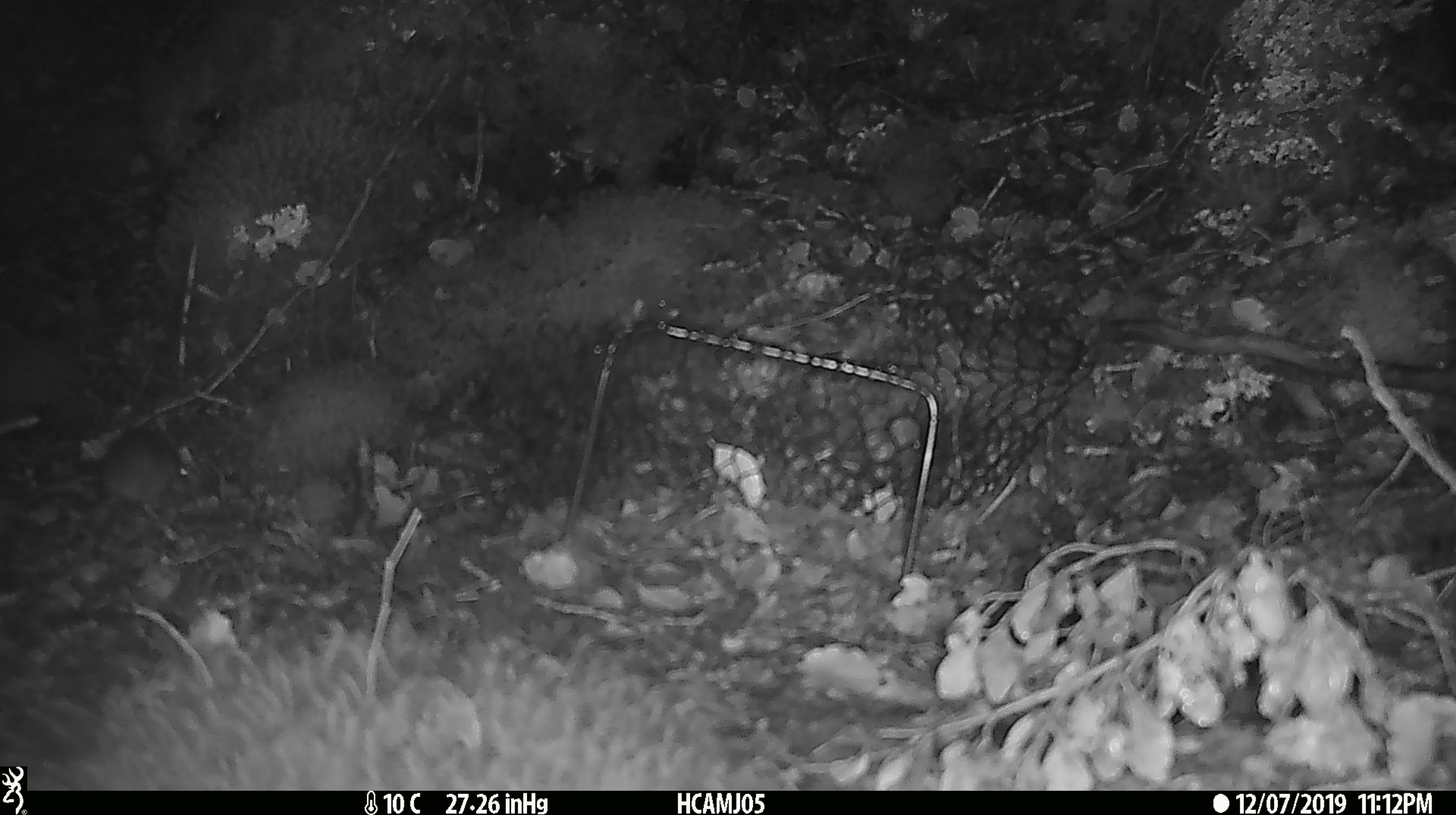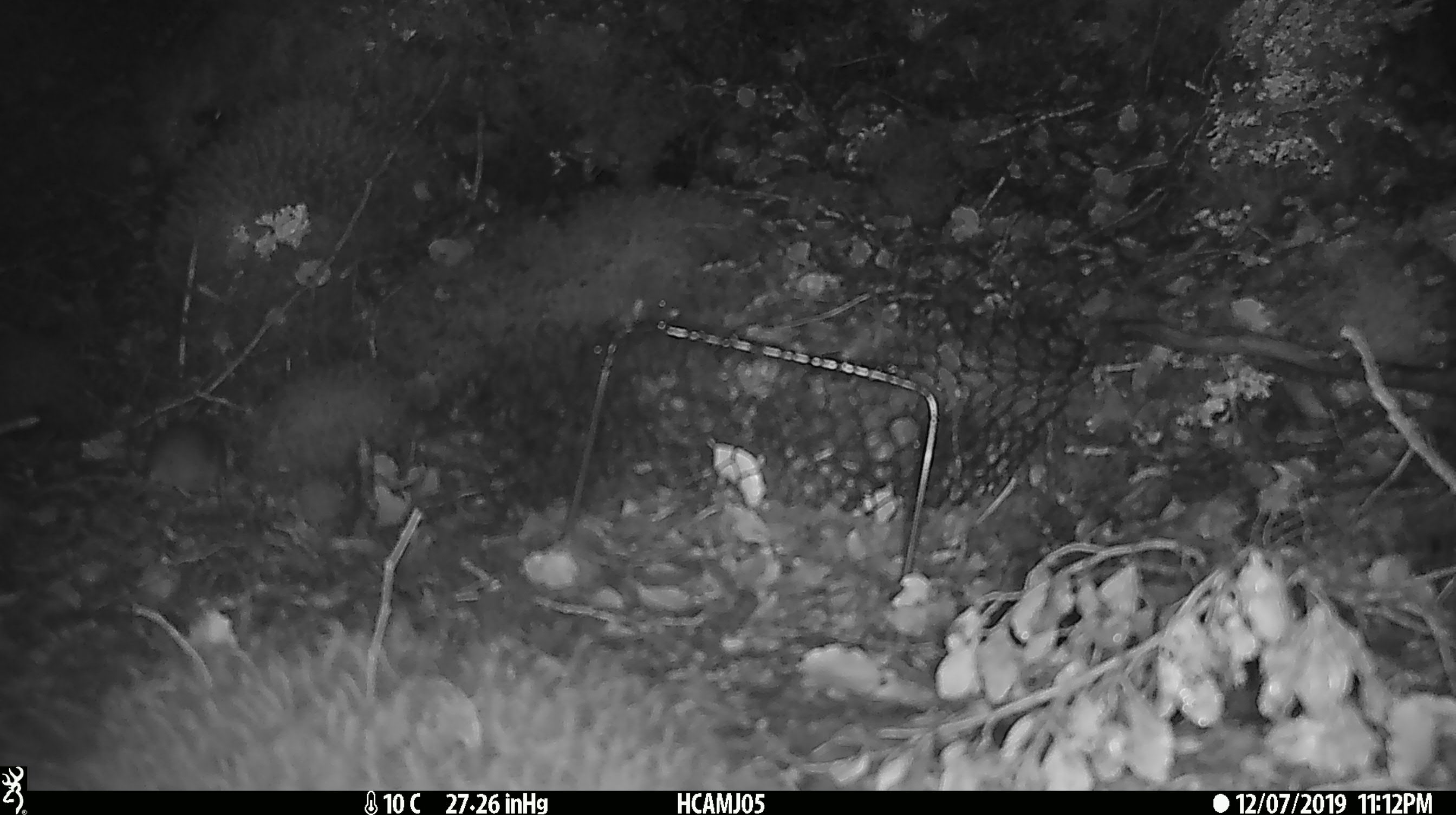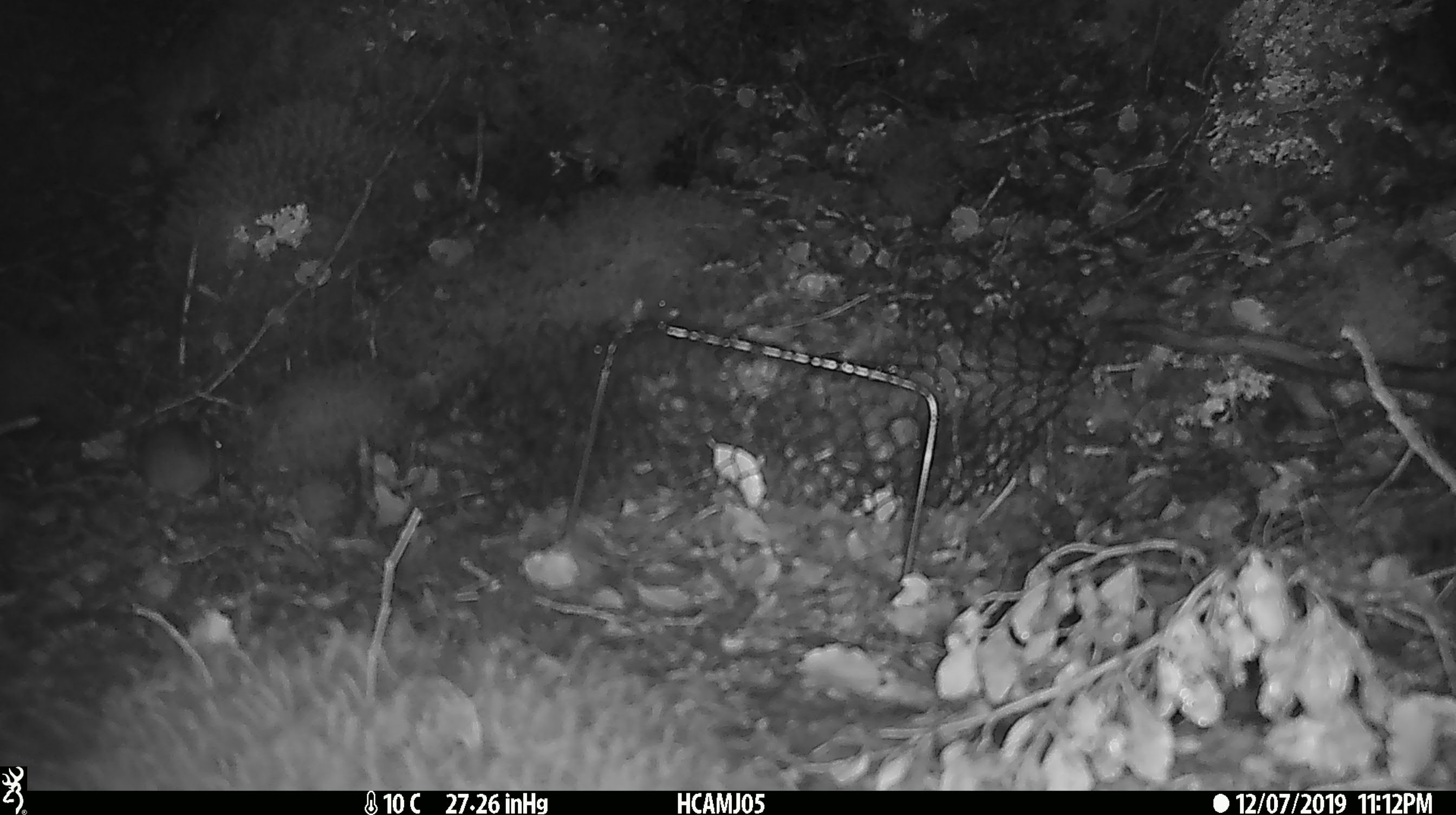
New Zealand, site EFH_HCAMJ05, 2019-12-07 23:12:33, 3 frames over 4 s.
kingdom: Animalia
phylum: Chordata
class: Mammalia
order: Rodentia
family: Muridae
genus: Mus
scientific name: Mus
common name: mouse